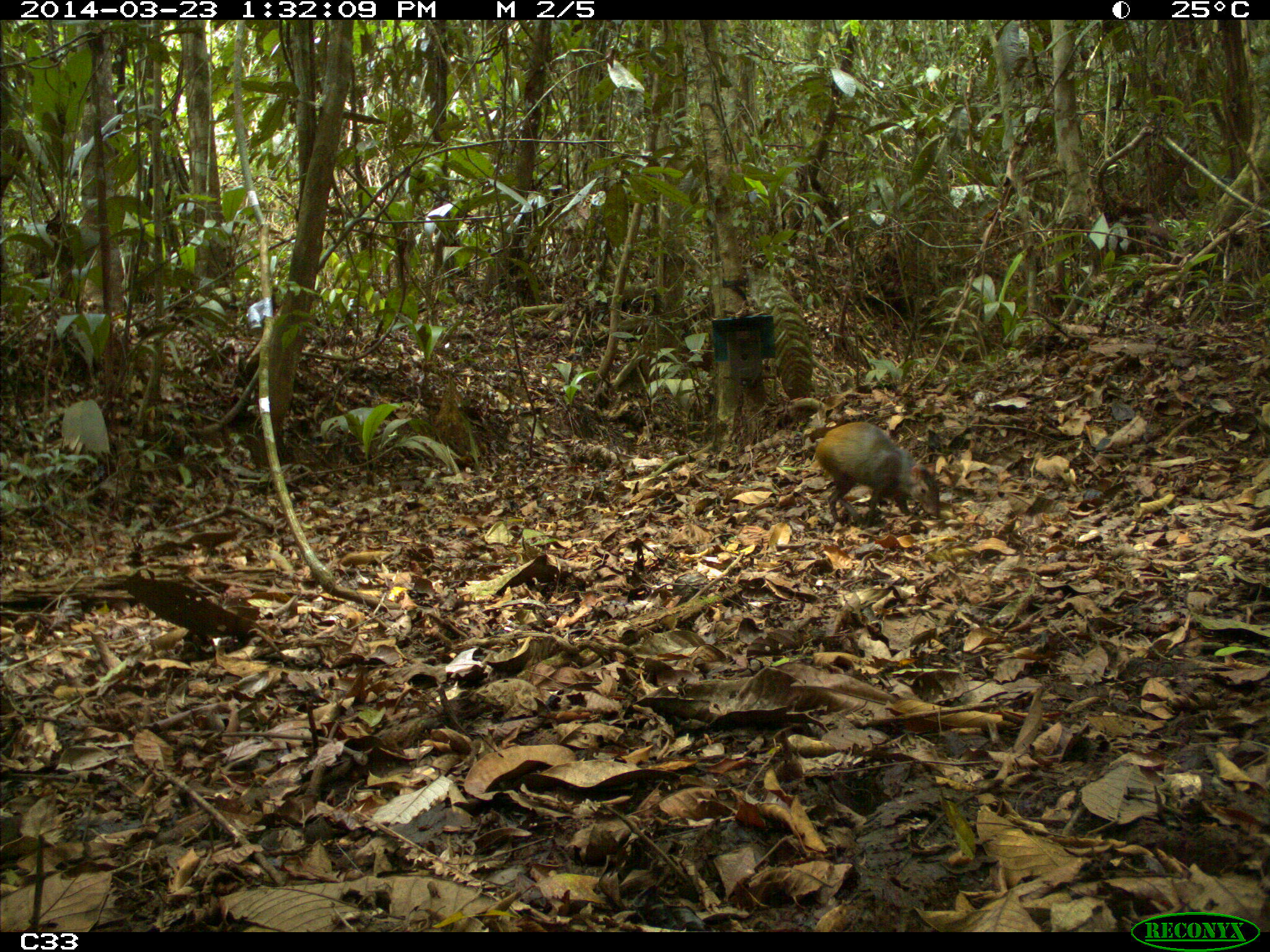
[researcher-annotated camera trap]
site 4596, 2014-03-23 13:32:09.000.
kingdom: Animalia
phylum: Chordata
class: Mammalia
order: Rodentia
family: Dasyproctidae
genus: Dasyprocta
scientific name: Dasyprocta leporina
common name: red-rumped agouti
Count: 1.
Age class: adult.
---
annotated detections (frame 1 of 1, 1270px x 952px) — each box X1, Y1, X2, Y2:
dasyprocta leporina: 814, 421, 939, 524